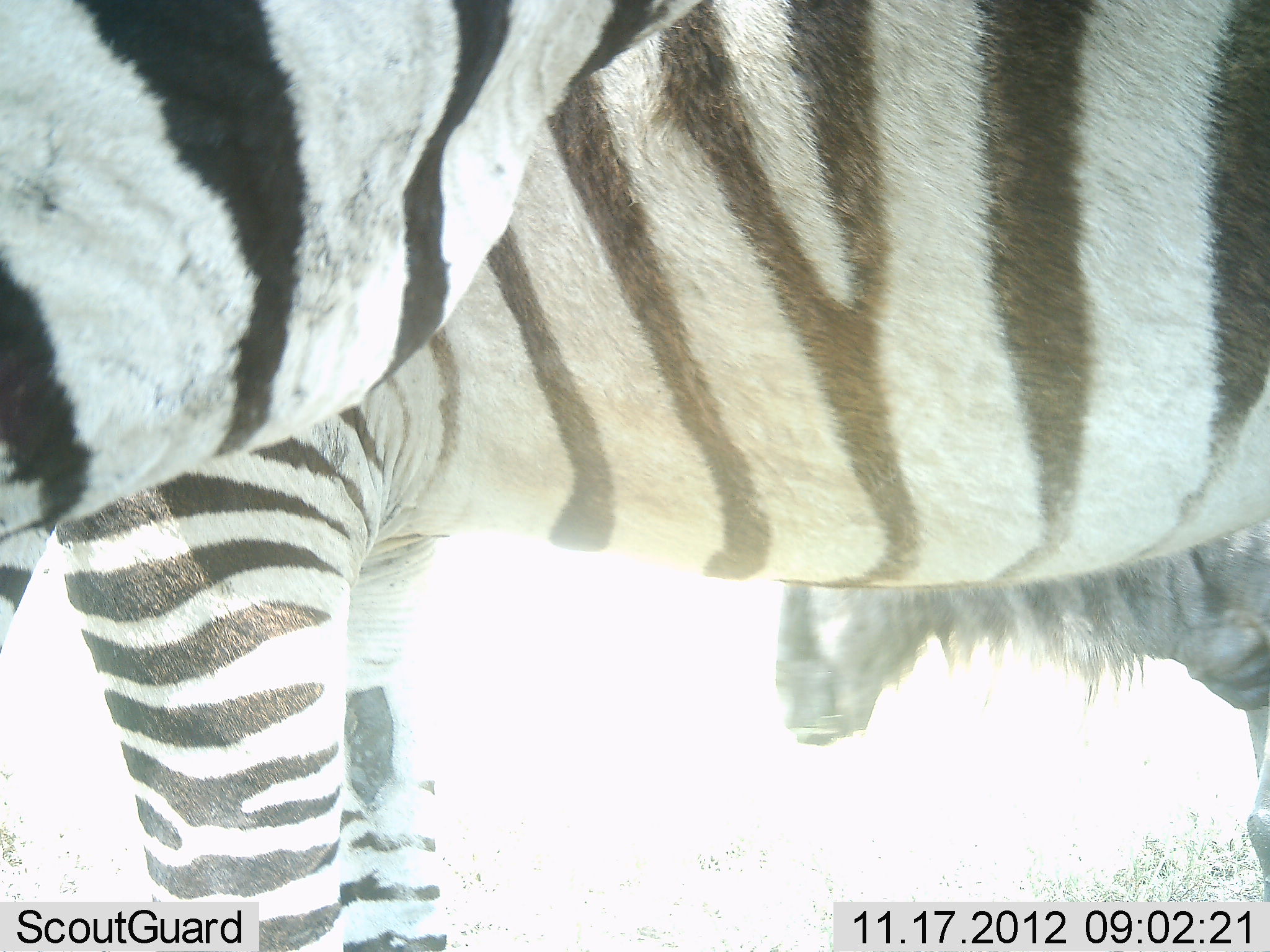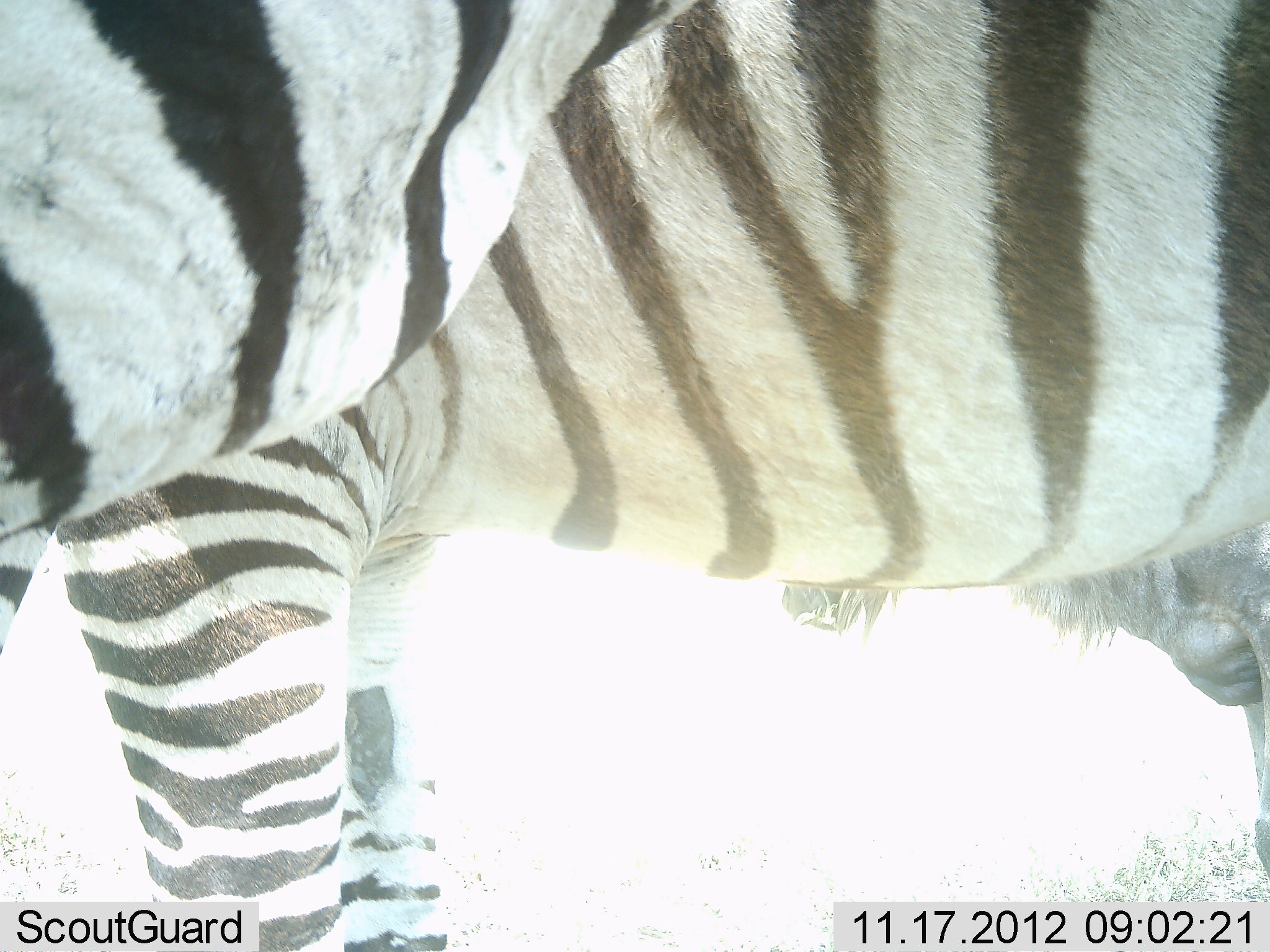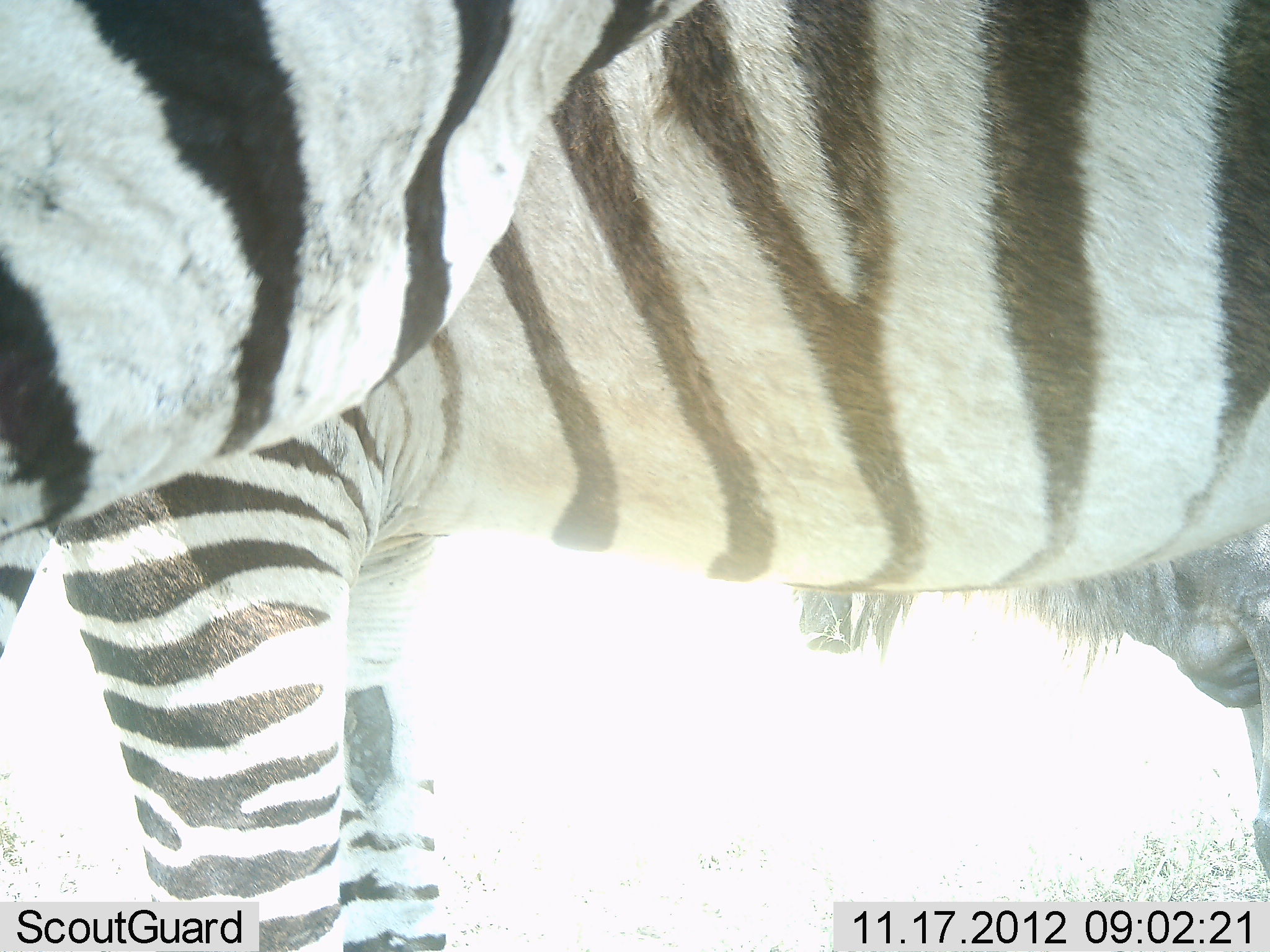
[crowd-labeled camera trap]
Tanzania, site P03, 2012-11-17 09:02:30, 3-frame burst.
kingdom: Animalia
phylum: Chordata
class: Mammalia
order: Artiodactyla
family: Bovidae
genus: Connochaetes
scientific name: Connochaetes taurinus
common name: blue wildebeest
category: wildebeest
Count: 1.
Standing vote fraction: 80%.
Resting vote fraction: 0%.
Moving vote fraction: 10%.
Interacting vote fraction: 20%.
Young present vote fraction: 0%.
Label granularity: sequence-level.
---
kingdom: Animalia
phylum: Chordata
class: Mammalia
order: Perissodactyla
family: Equidae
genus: Equus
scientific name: Equus quagga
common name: plains zebra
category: zebra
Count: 2.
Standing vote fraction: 93%.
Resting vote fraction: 0%.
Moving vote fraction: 0%.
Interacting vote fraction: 7%.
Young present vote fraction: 7%.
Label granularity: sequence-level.